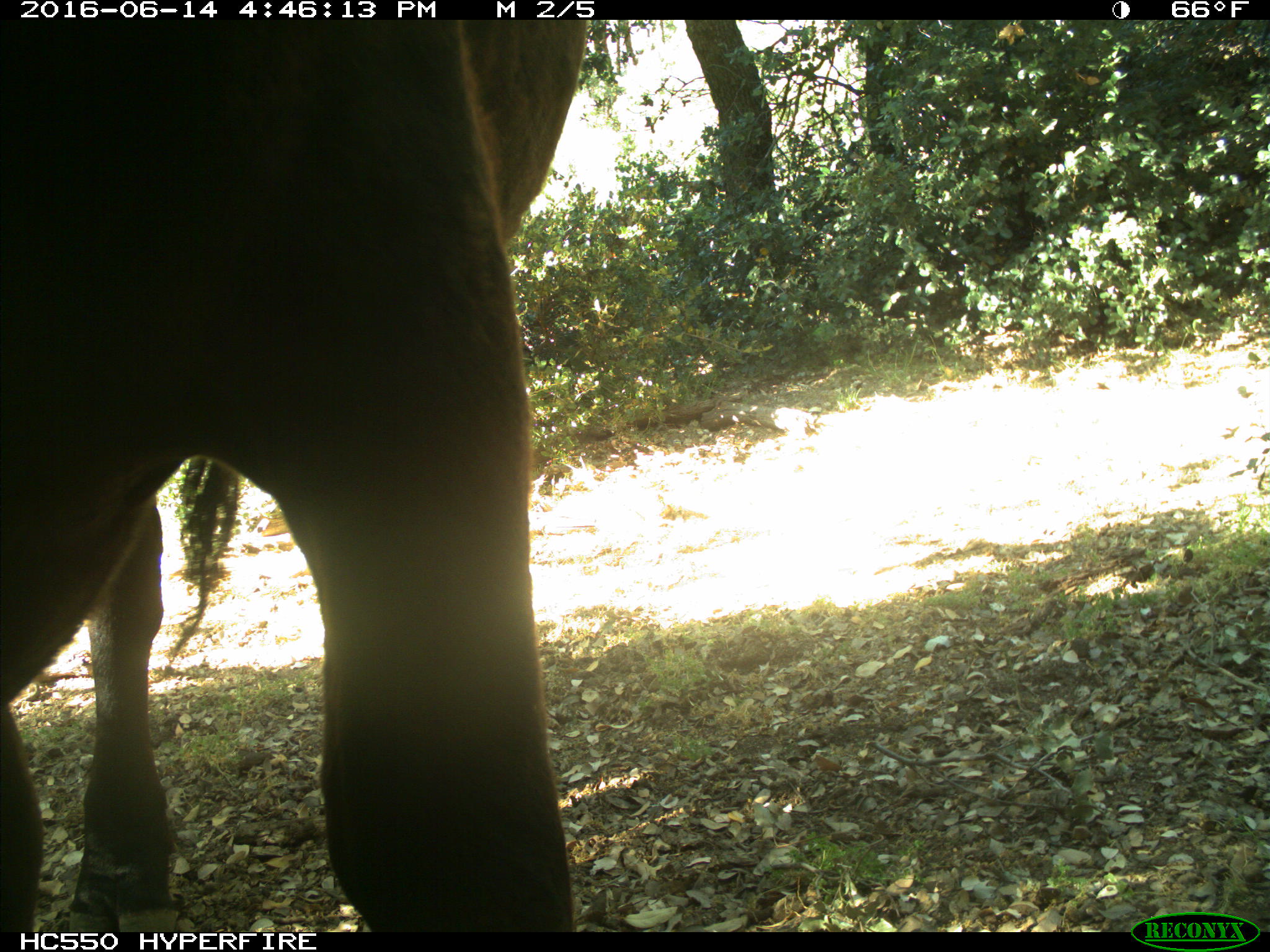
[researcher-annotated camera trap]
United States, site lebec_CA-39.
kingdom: Animalia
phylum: Chordata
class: Mammalia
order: Artiodactyla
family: Bovidae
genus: Bos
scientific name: Bos taurus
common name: domestic cow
Bos taurus (domestic cow).